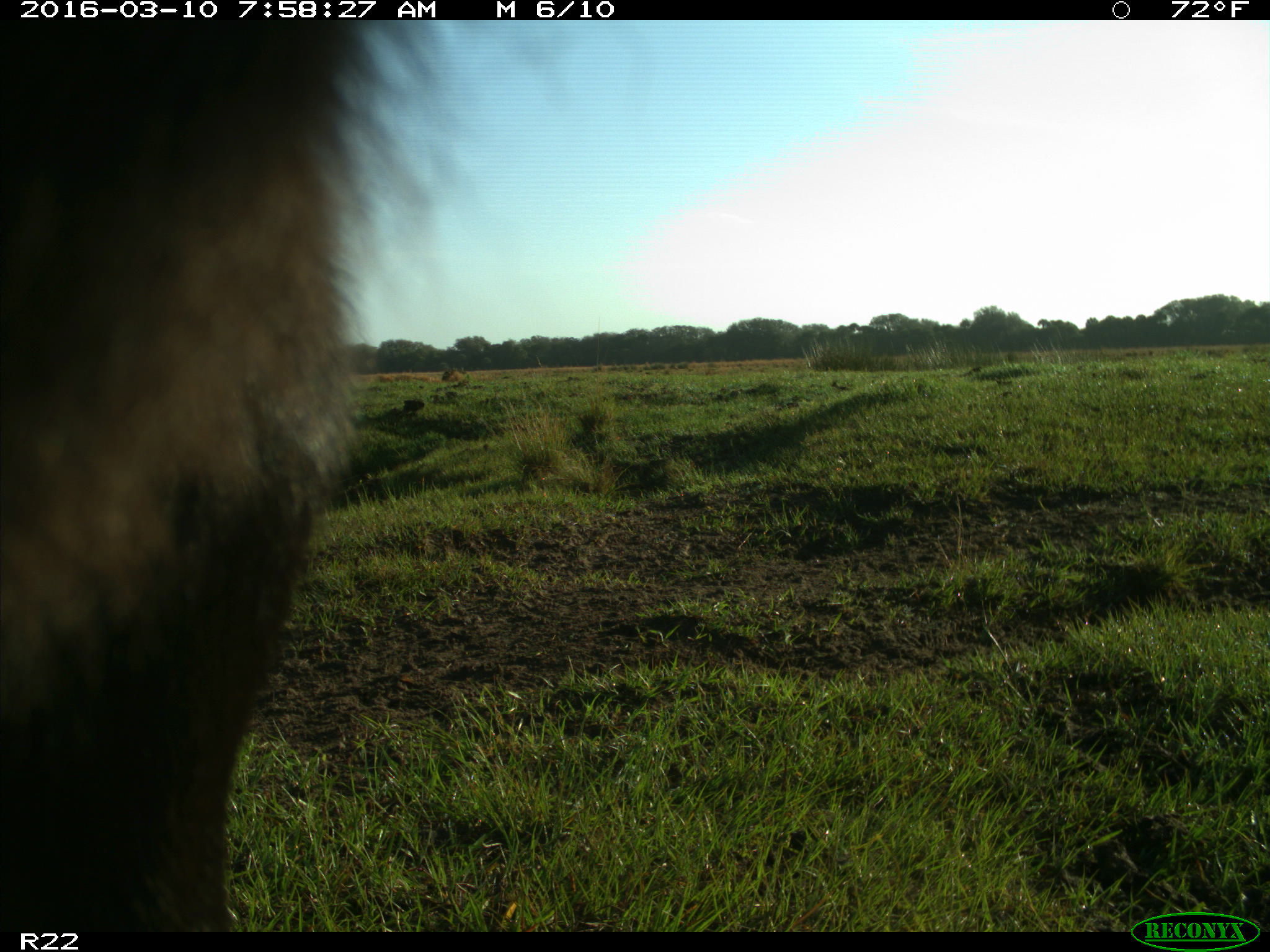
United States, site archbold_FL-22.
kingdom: Animalia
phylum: Chordata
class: Mammalia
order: Artiodactyla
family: Bovidae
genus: Bos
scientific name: Bos taurus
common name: domestic cow